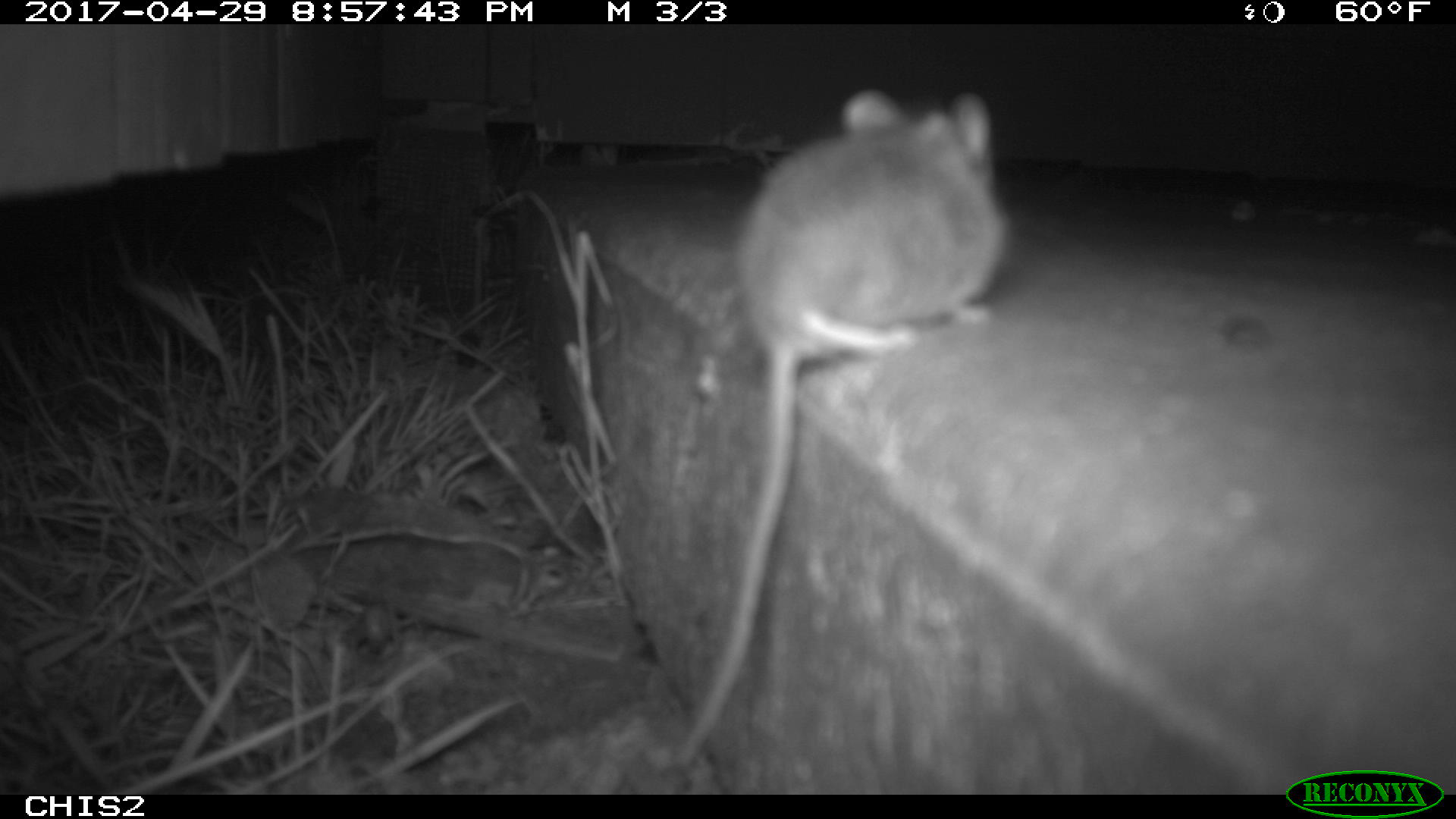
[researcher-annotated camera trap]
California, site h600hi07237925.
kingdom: Animalia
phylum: Chordata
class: Mammalia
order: Rodentia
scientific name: Rodentia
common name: rodent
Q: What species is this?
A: Rodent (Rodentia).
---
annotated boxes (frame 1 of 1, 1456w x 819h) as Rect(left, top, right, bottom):
rodent: Rect(671, 83, 1010, 774)